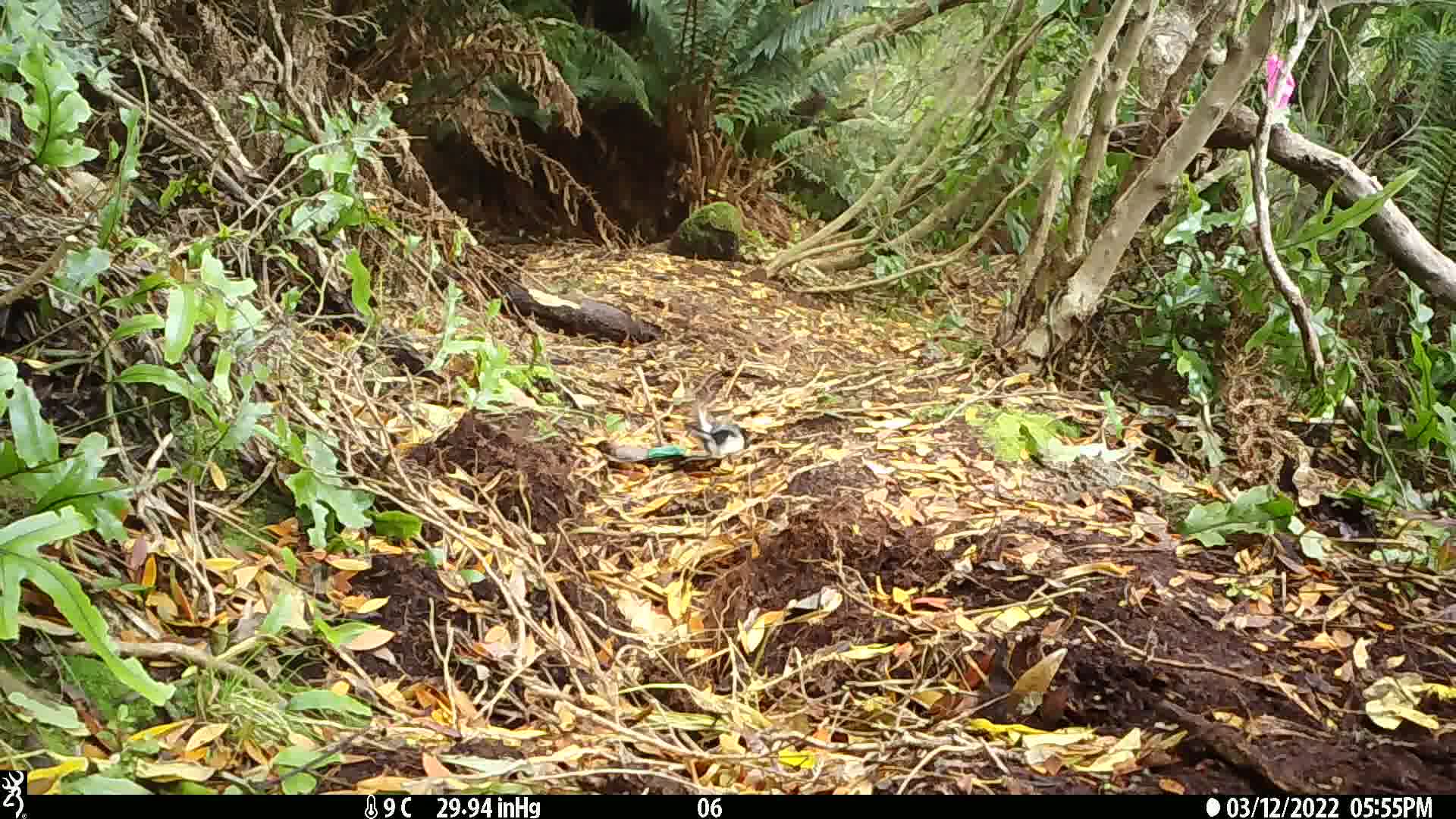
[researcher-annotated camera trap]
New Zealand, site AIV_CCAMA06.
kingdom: Animalia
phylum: Chordata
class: Aves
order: Passeriformes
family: Petroicidae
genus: Petroica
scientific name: Petroica macrocephala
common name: tomtit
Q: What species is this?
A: Tomtit (Petroica macrocephala).